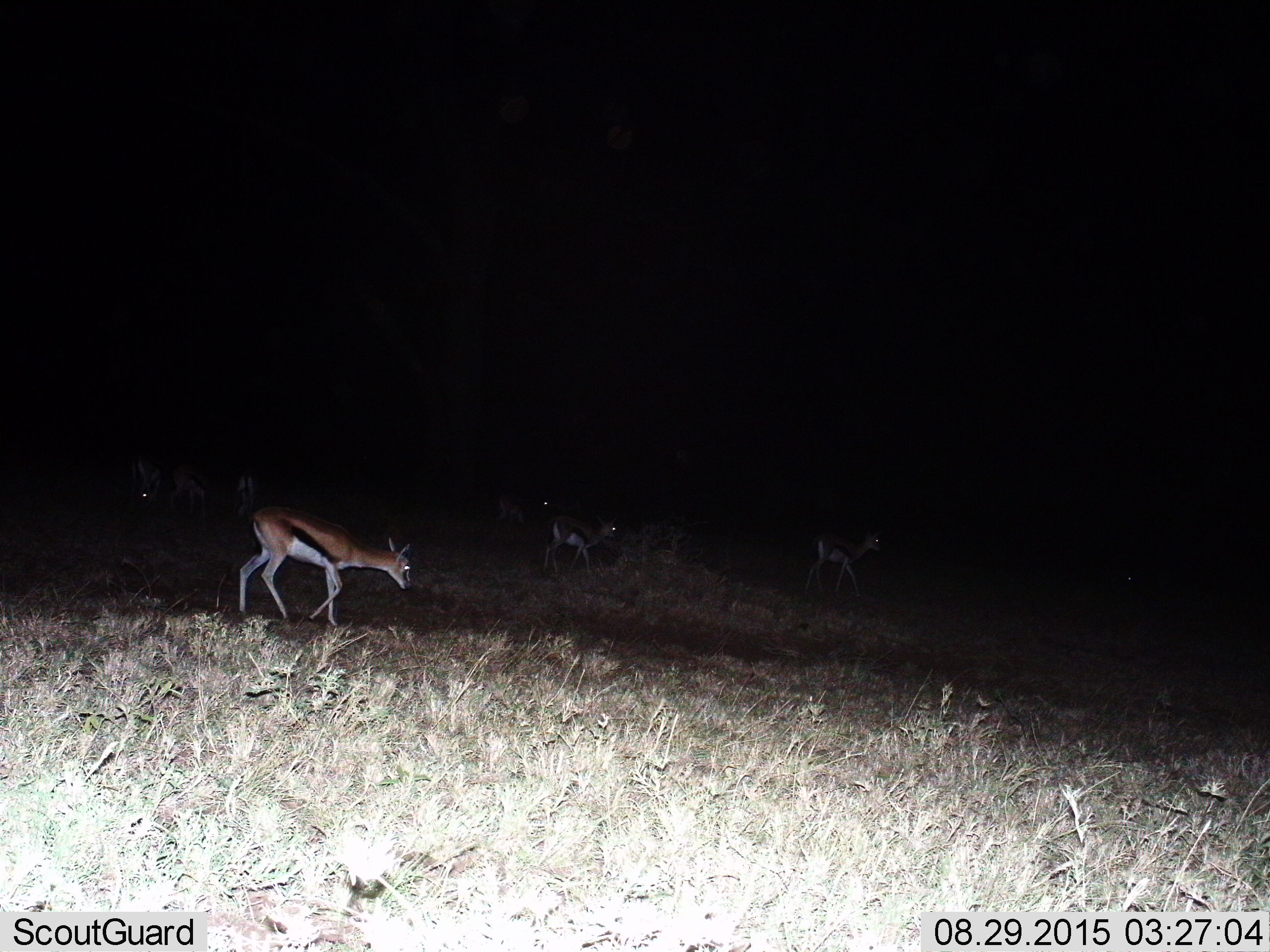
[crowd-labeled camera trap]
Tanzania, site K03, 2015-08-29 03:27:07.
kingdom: Animalia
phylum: Chordata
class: Mammalia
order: Artiodactyla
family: Bovidae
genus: Eudorcas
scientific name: Eudorcas thomsonii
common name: thomson's gazelle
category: gazellethomsons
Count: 7.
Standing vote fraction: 22%.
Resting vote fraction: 0%.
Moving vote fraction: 100%.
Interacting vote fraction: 0%.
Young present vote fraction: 22%.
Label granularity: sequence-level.